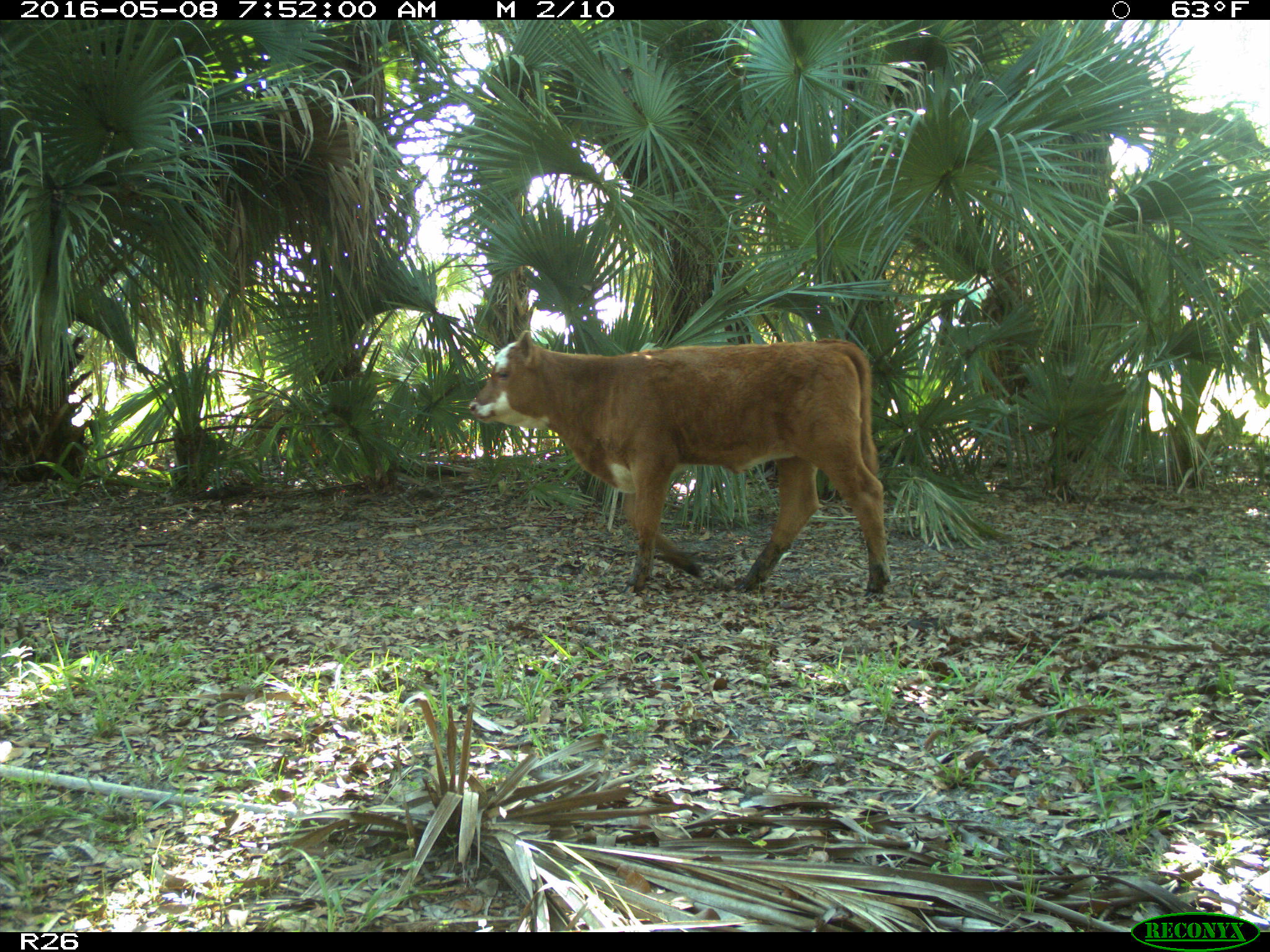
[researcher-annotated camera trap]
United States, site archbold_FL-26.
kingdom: Animalia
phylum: Chordata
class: Mammalia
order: Artiodactyla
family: Bovidae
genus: Bos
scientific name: Bos taurus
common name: domestic cow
Bos taurus (domestic cow).